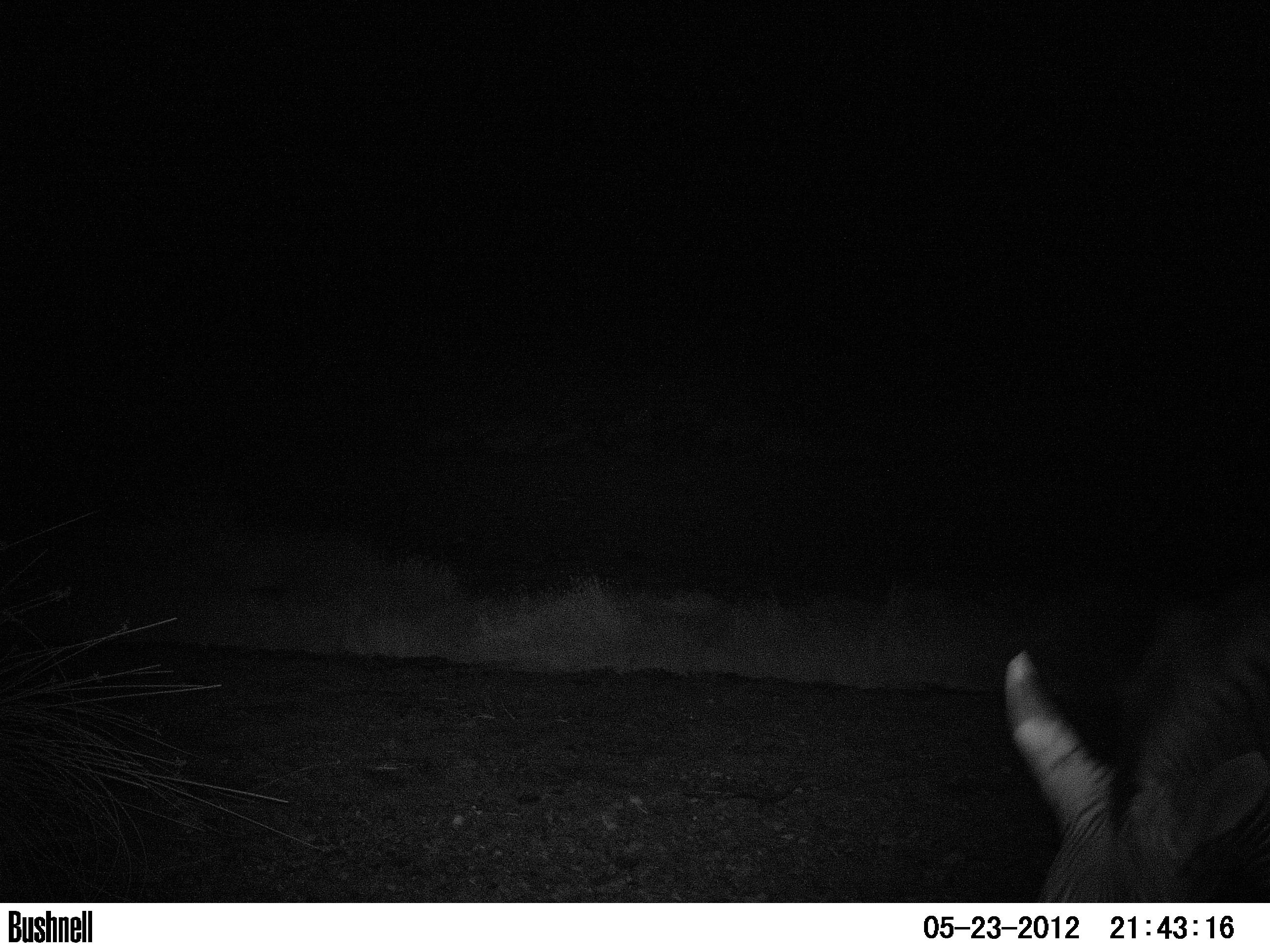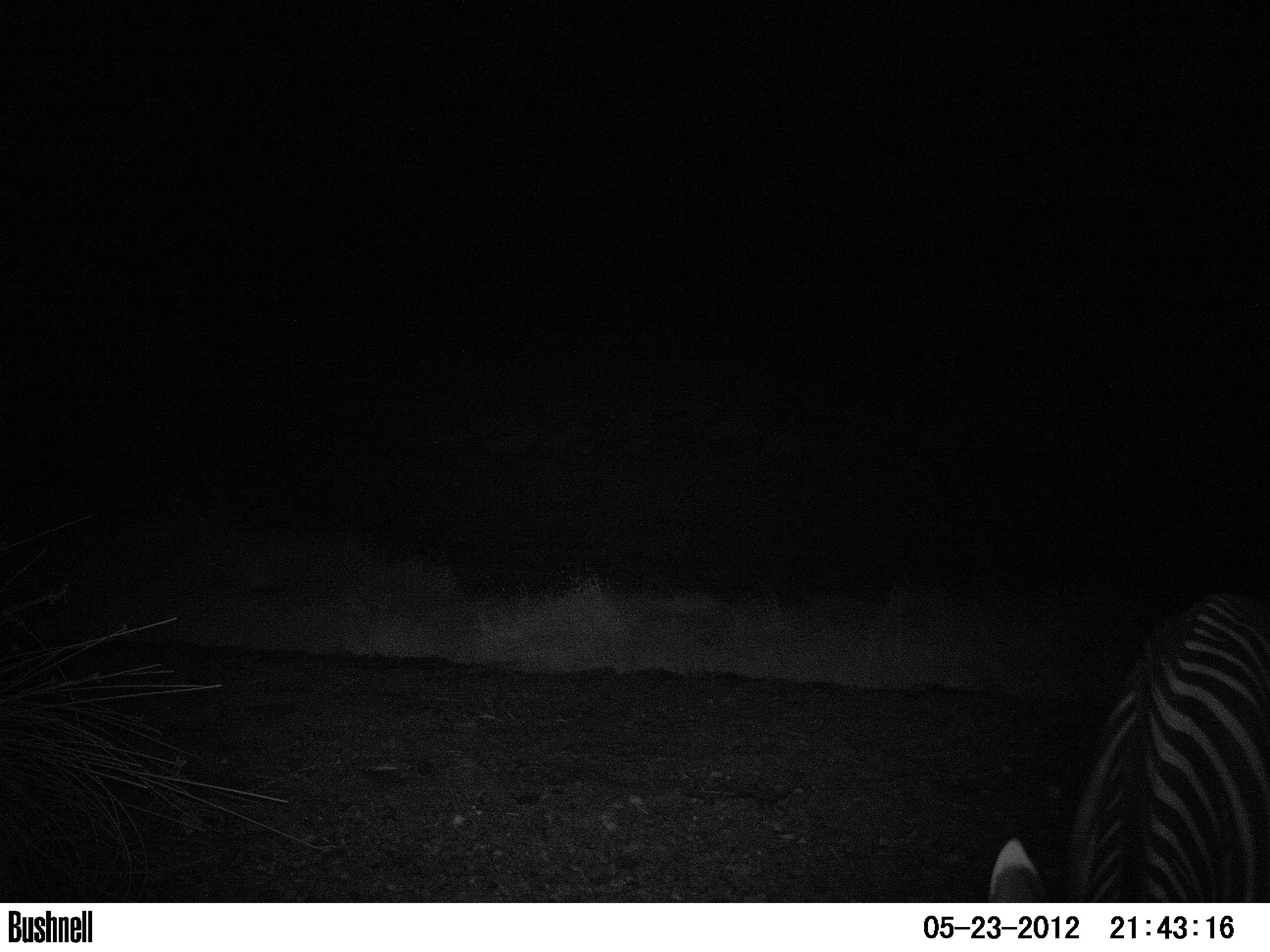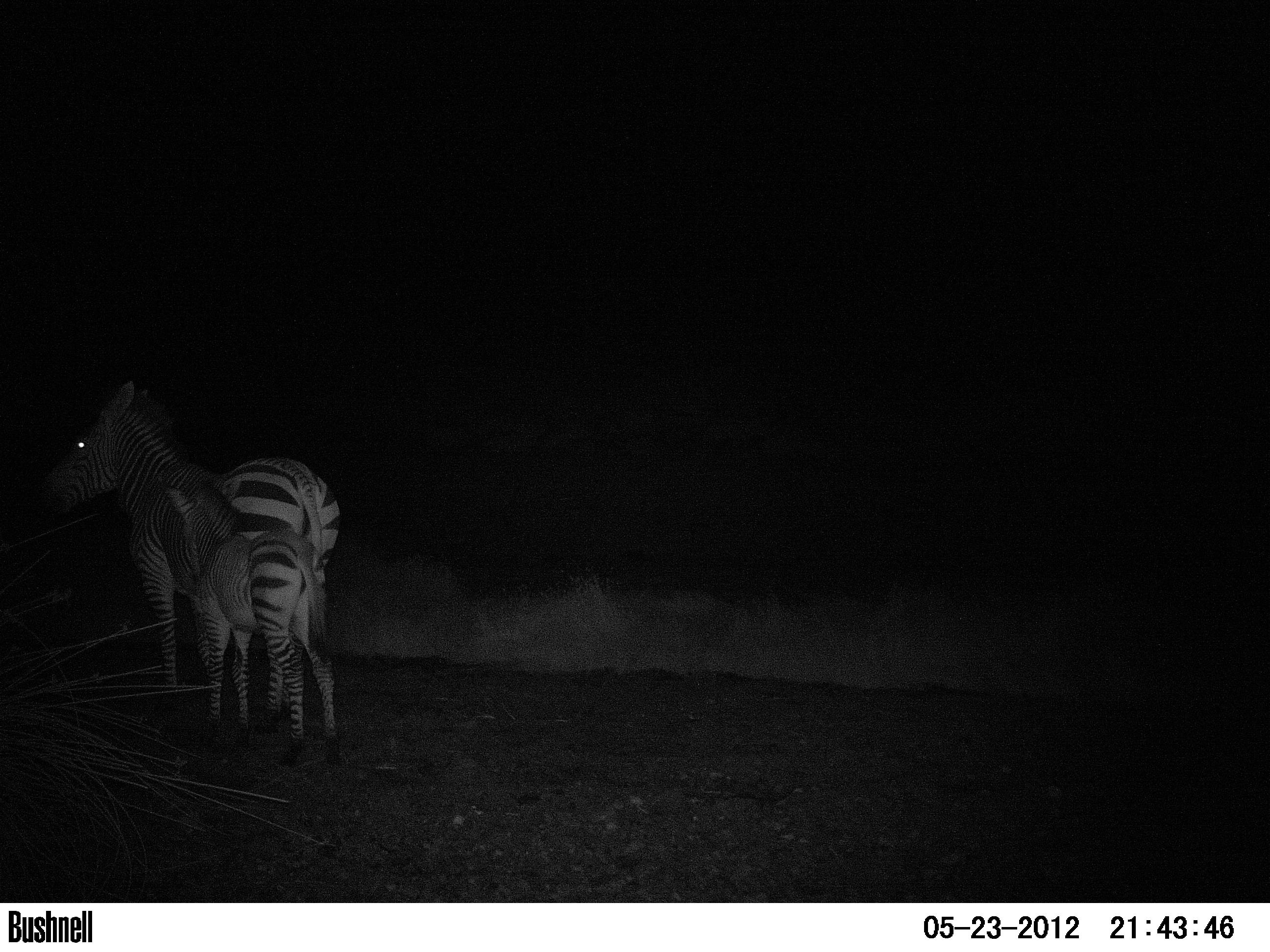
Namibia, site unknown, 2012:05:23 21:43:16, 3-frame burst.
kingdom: Animalia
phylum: Chordata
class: Mammalia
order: Perissodactyla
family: Equidae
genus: Equus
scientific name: Equus zebra hartmannae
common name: hartmann's mountain zebra